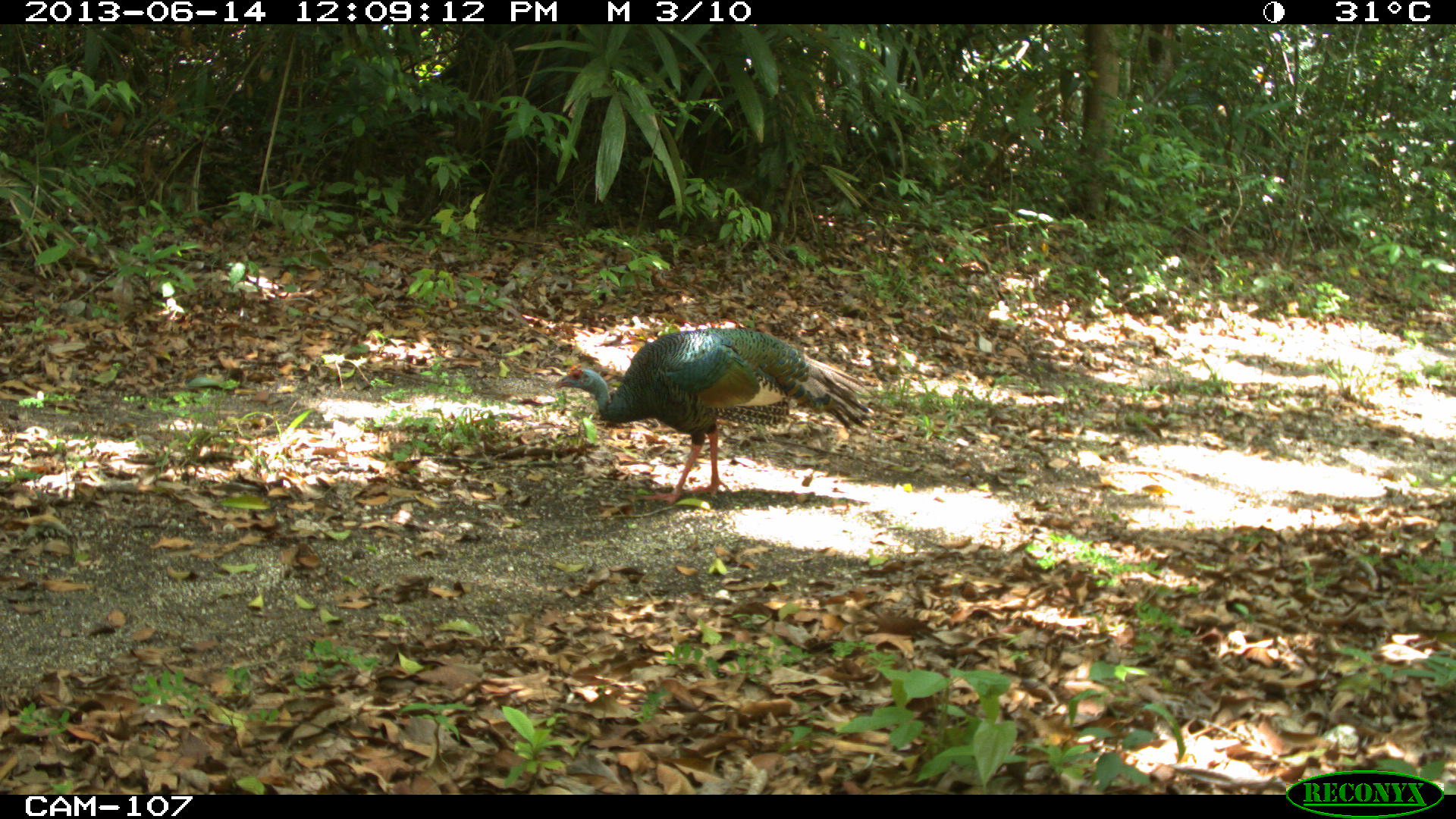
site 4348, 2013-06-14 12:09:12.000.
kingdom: Animalia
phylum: Chordata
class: Aves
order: Galliformes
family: Phasianidae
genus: Meleagris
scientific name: Meleagris ocellata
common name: ocellated turkey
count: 1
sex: male